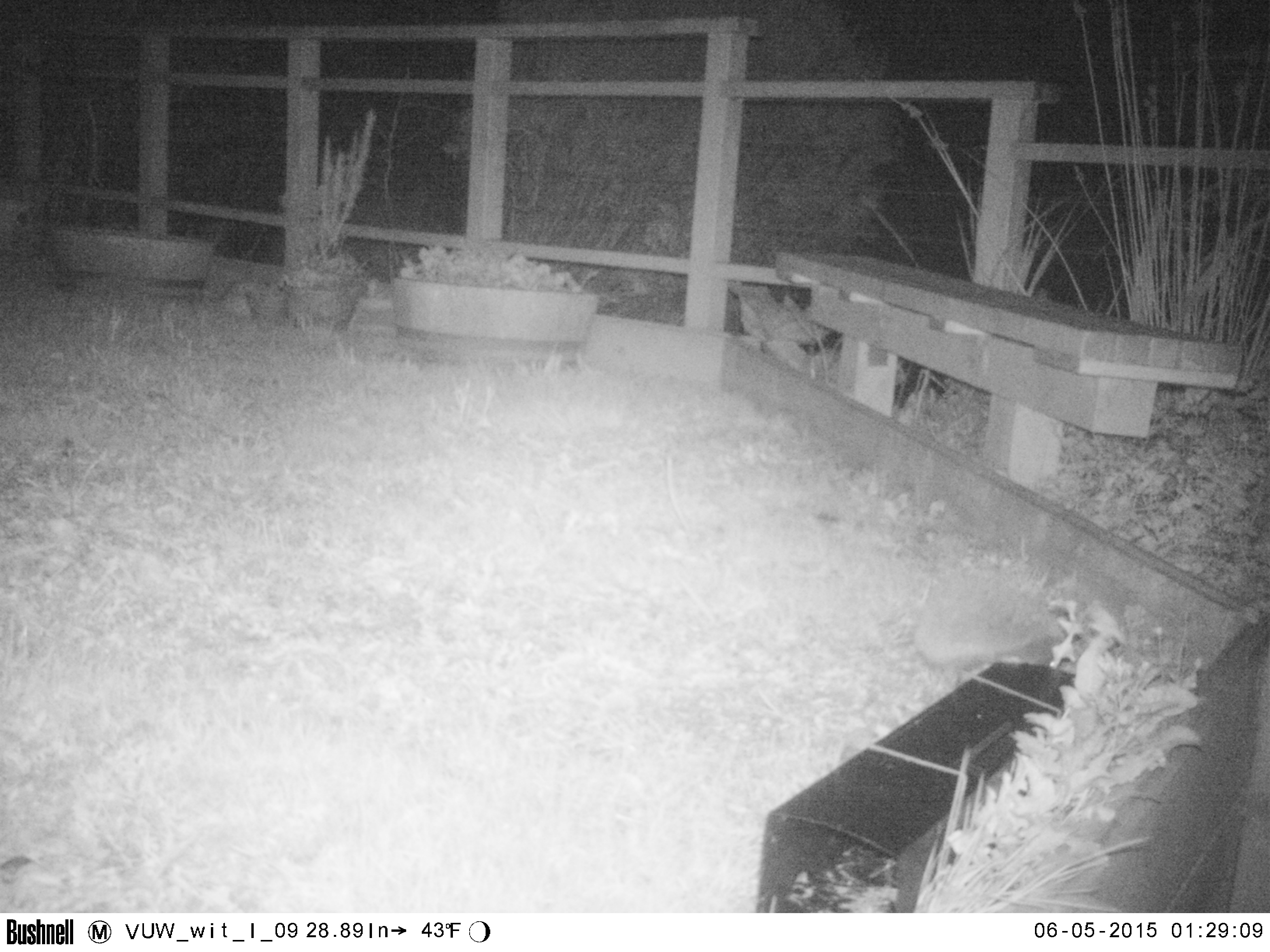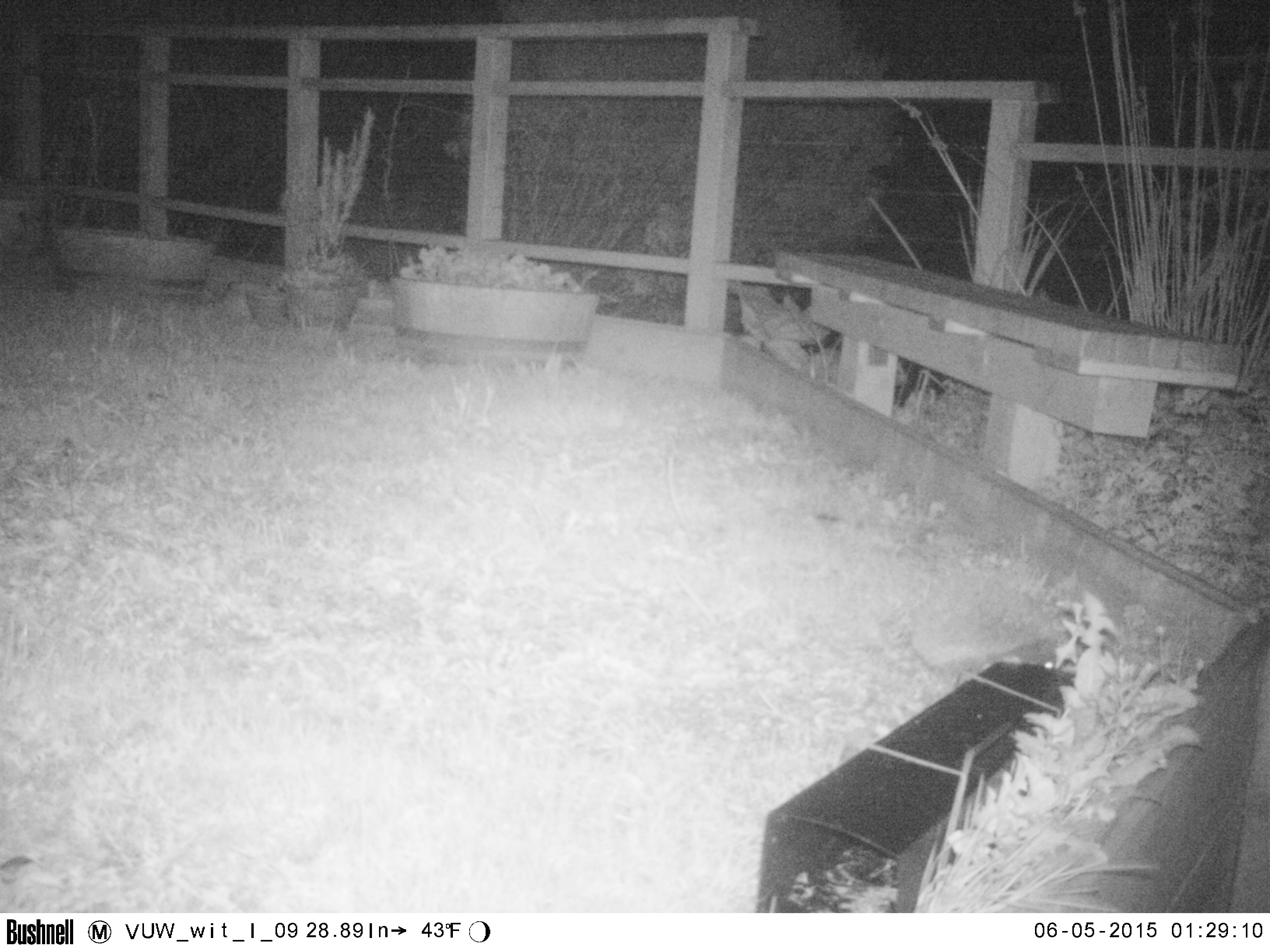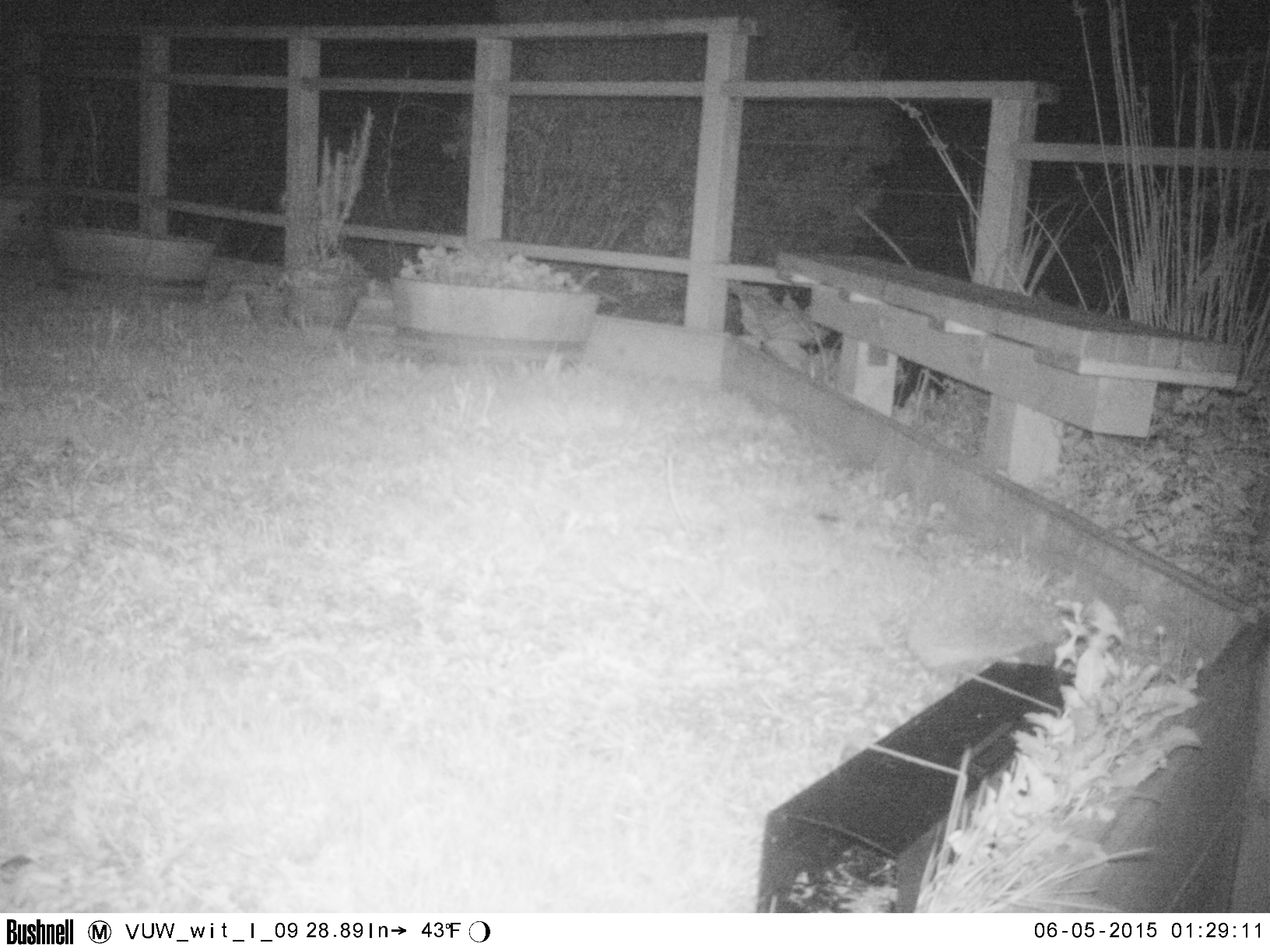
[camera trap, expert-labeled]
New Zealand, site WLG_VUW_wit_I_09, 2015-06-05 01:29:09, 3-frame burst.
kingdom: Animalia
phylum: Chordata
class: Mammalia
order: Eulipotyphla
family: Erinaceidae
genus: Erinaceus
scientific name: Erinaceus europaeus europaeus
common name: european hedgehog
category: hedgehog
Hedgehog (european hedgehog) (Erinaceus europaeus europaeus).